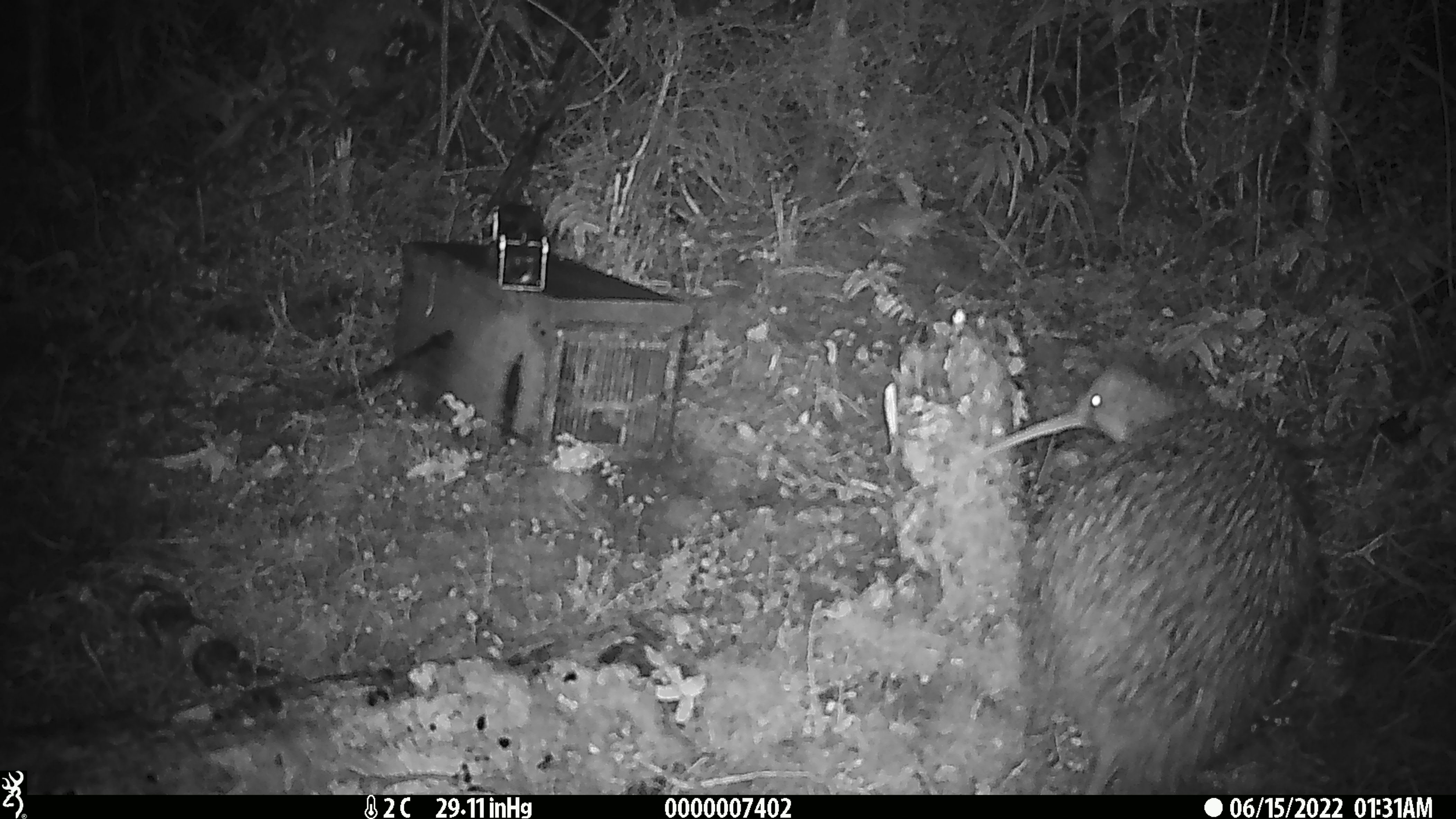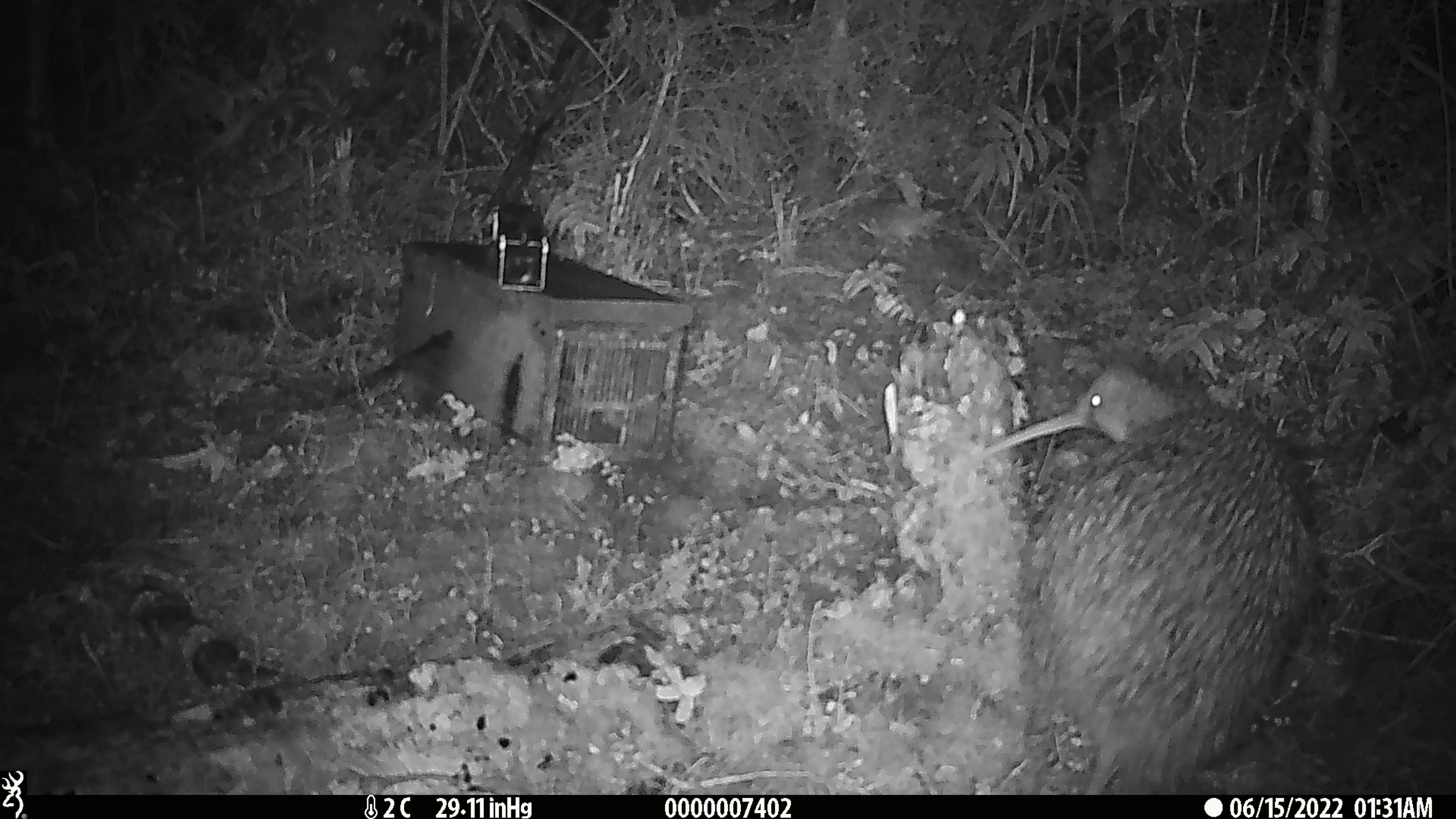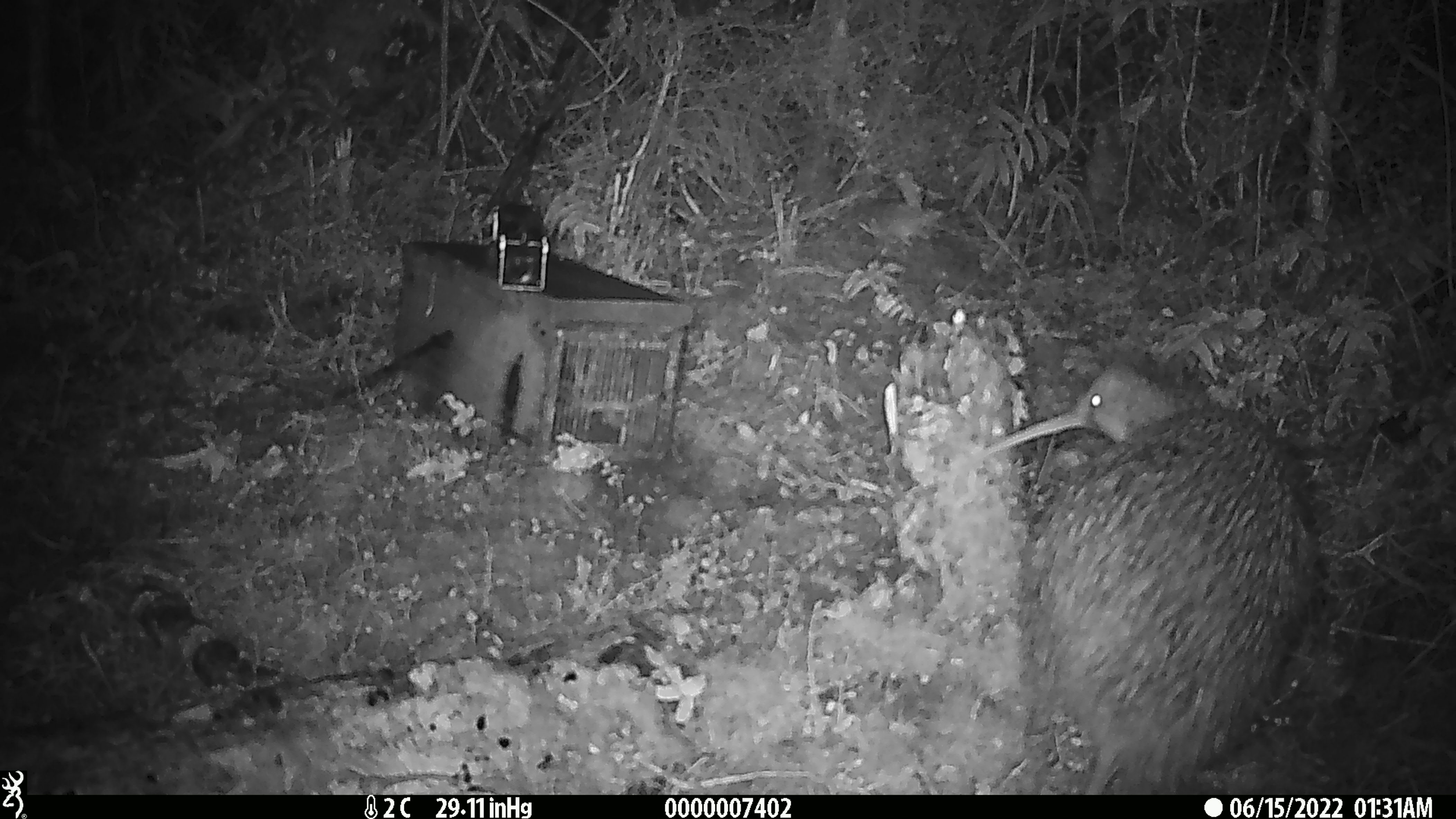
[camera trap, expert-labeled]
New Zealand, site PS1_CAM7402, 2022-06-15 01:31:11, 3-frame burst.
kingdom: Animalia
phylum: Chordata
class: Aves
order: Apterygiformes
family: Apterygidae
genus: Apteryx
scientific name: Apteryx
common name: kiwi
Kiwi (Apteryx).